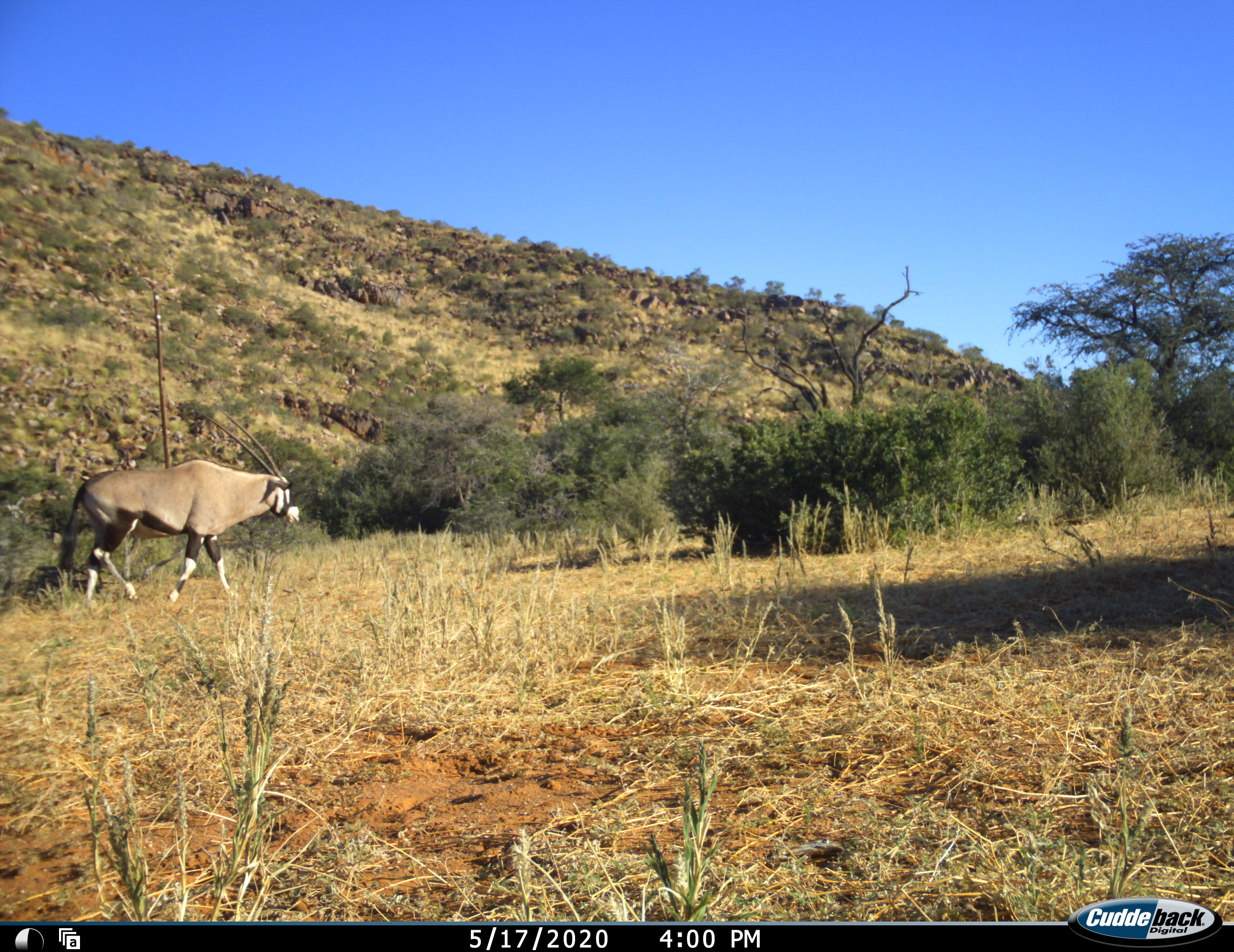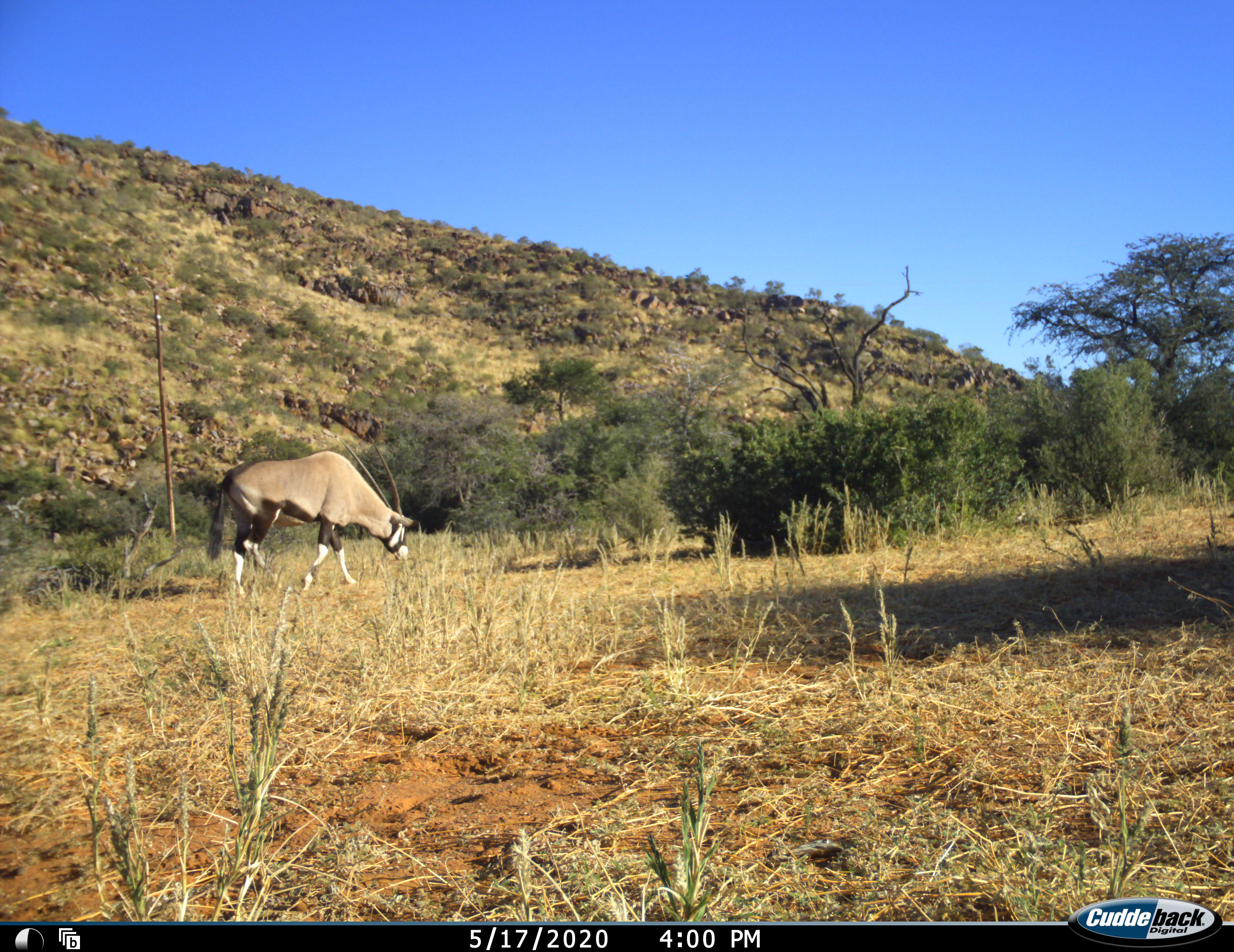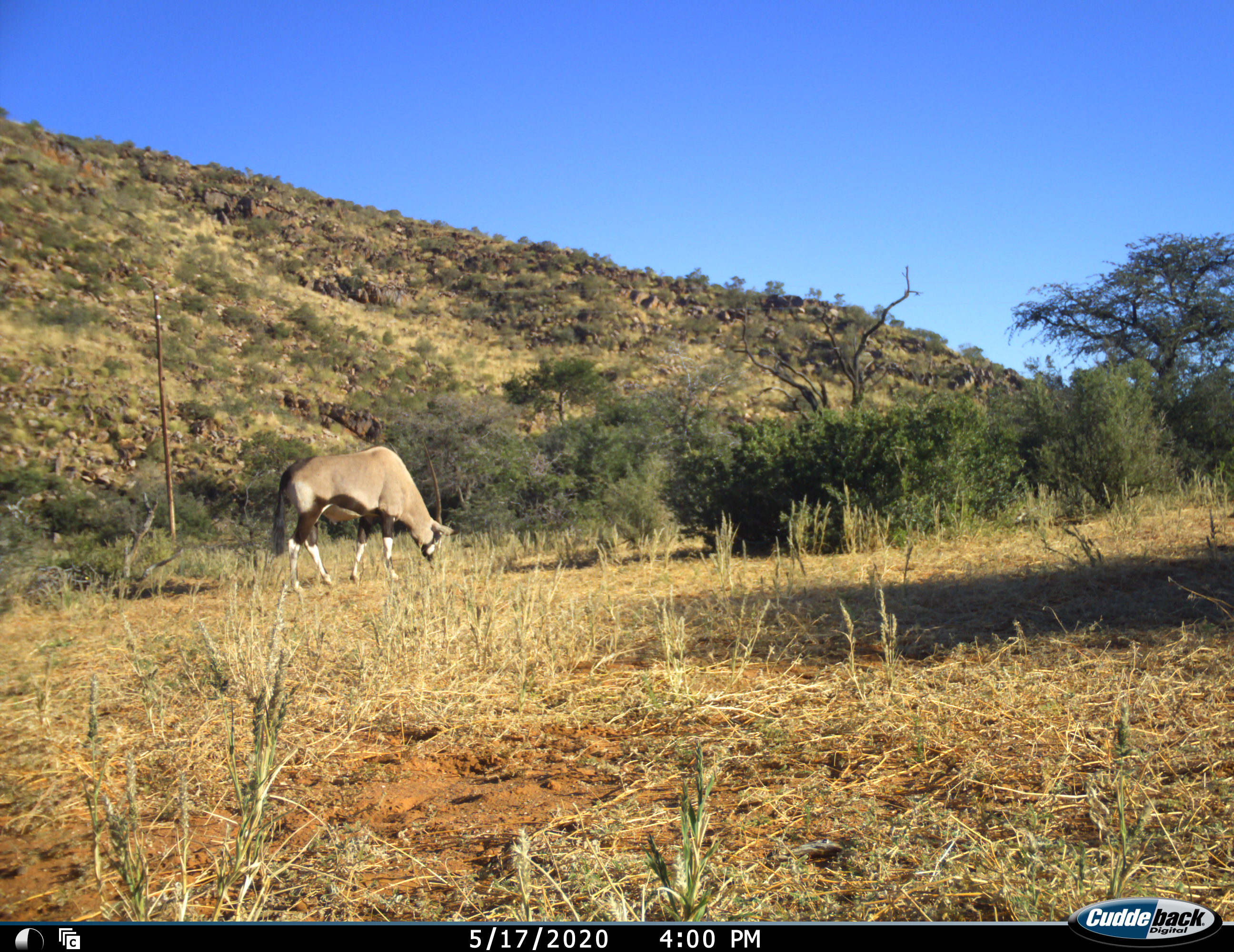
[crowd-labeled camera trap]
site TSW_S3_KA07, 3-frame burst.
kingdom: Animalia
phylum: Chordata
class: Mammalia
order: Artiodactyla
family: Bovidae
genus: Oryx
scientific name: Oryx gazella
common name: gemsbok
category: oryx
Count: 1.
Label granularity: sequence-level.